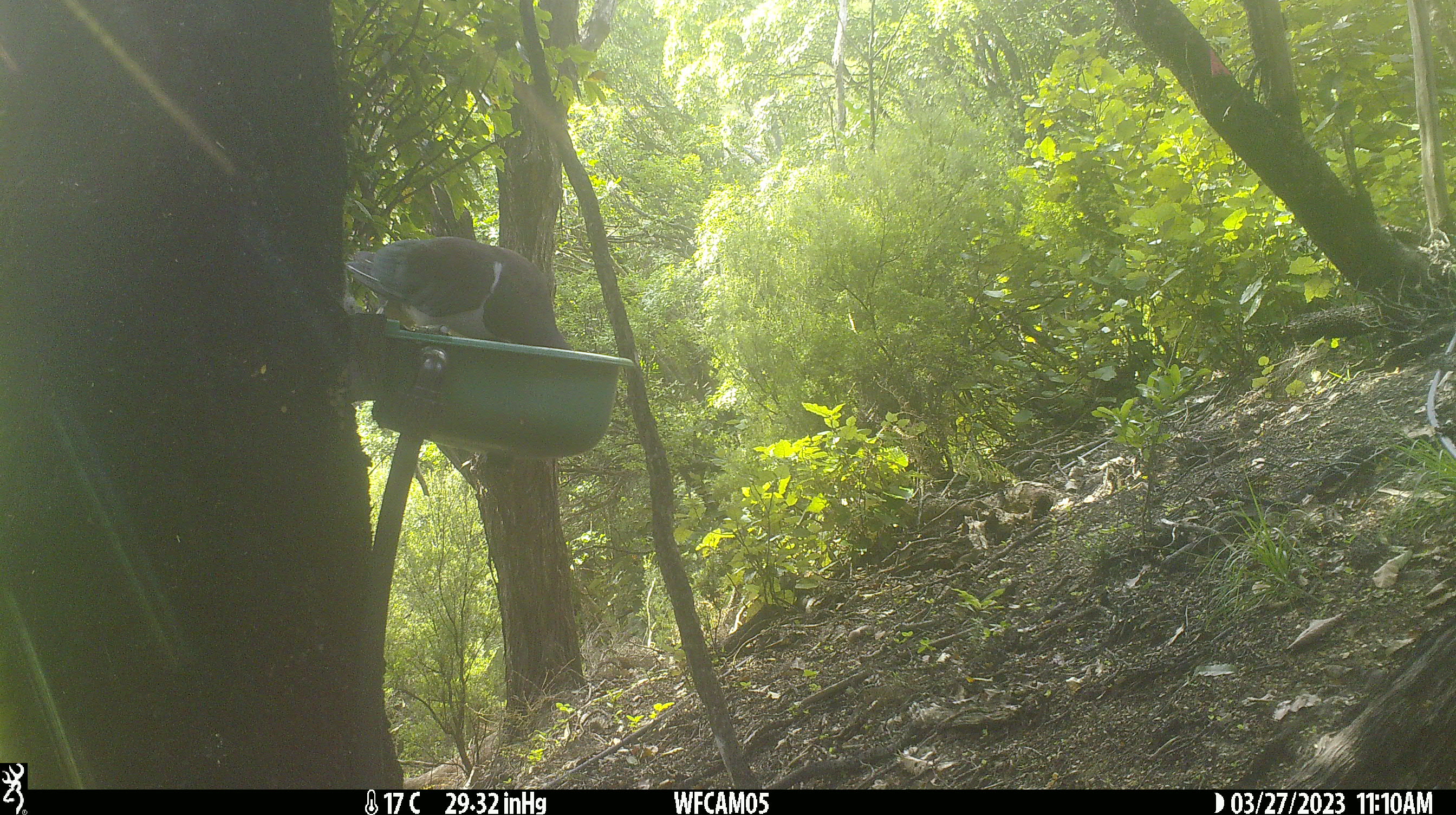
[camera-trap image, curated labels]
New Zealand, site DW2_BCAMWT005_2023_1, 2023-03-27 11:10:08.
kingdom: Animalia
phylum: Chordata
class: Aves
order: Columbiformes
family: Columbidae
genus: Hemiphaga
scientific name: Hemiphaga novaeseelandiae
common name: new zealand pigeon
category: kereru